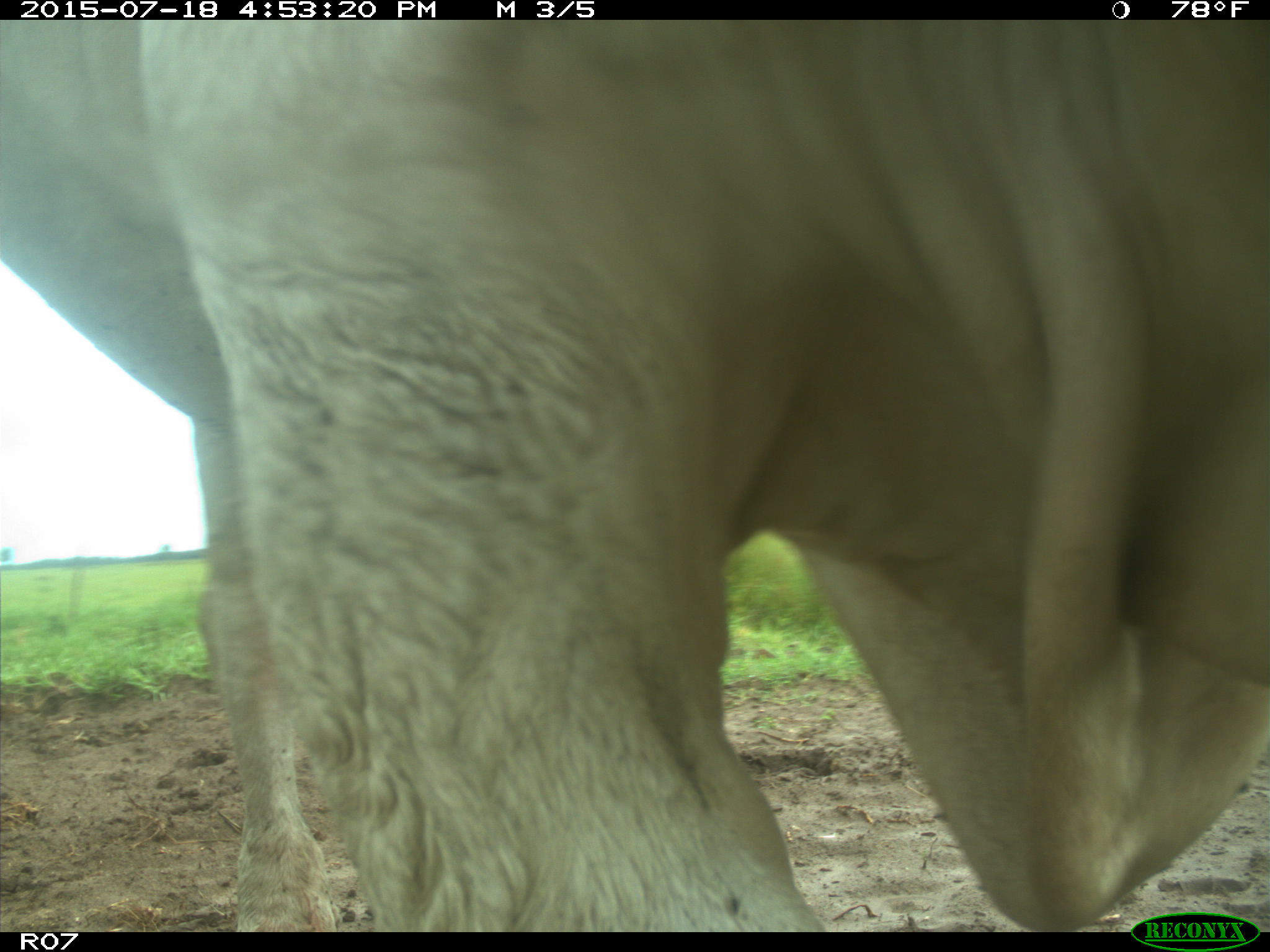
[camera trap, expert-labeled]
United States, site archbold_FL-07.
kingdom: Animalia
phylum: Chordata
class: Mammalia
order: Artiodactyla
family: Bovidae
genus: Bos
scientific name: Bos taurus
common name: domestic cow